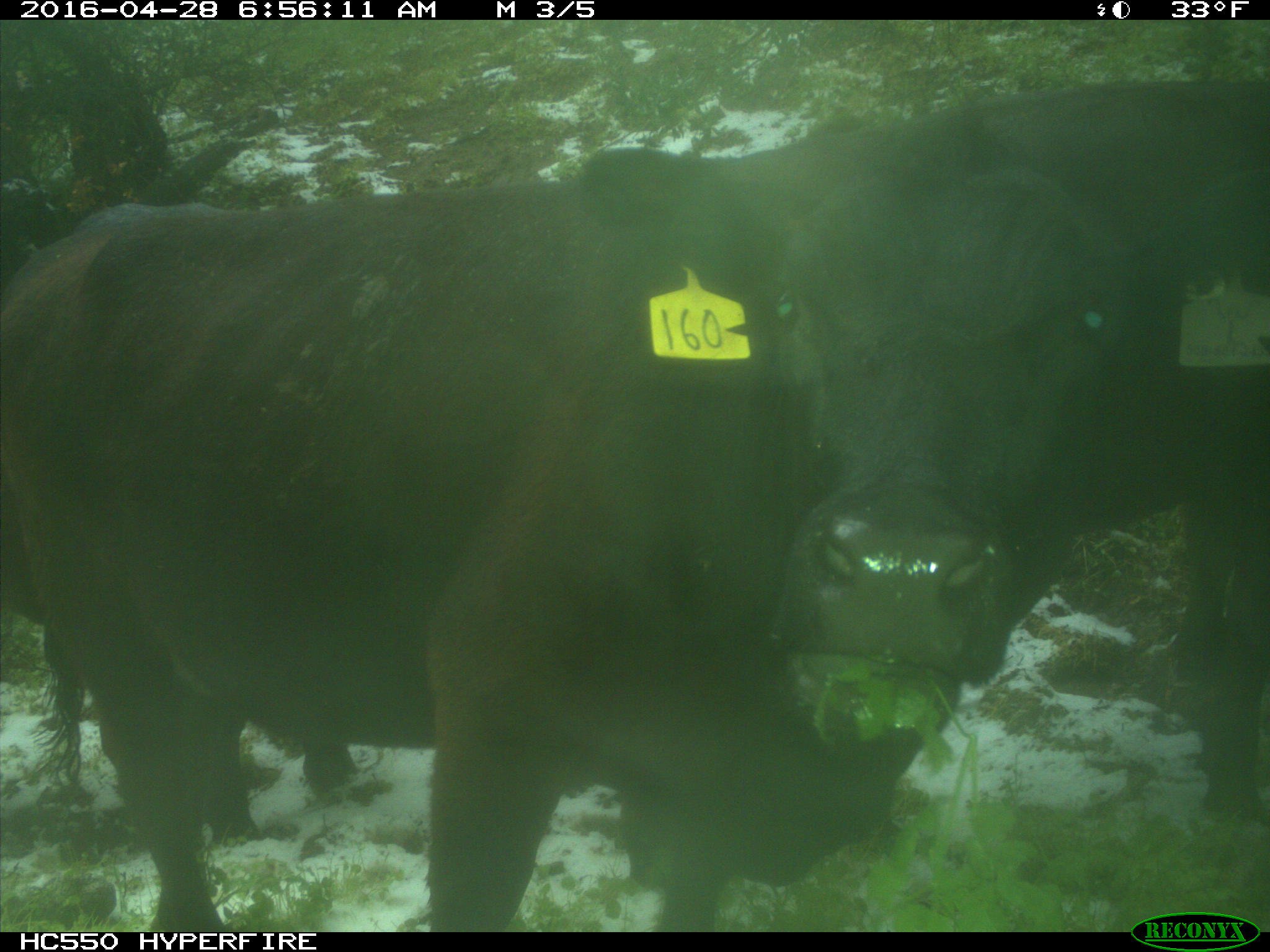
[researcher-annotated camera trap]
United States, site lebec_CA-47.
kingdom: Animalia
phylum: Chordata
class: Mammalia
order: Artiodactyla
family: Bovidae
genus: Bos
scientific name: Bos taurus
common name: domestic cow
Bos taurus (domestic cow).